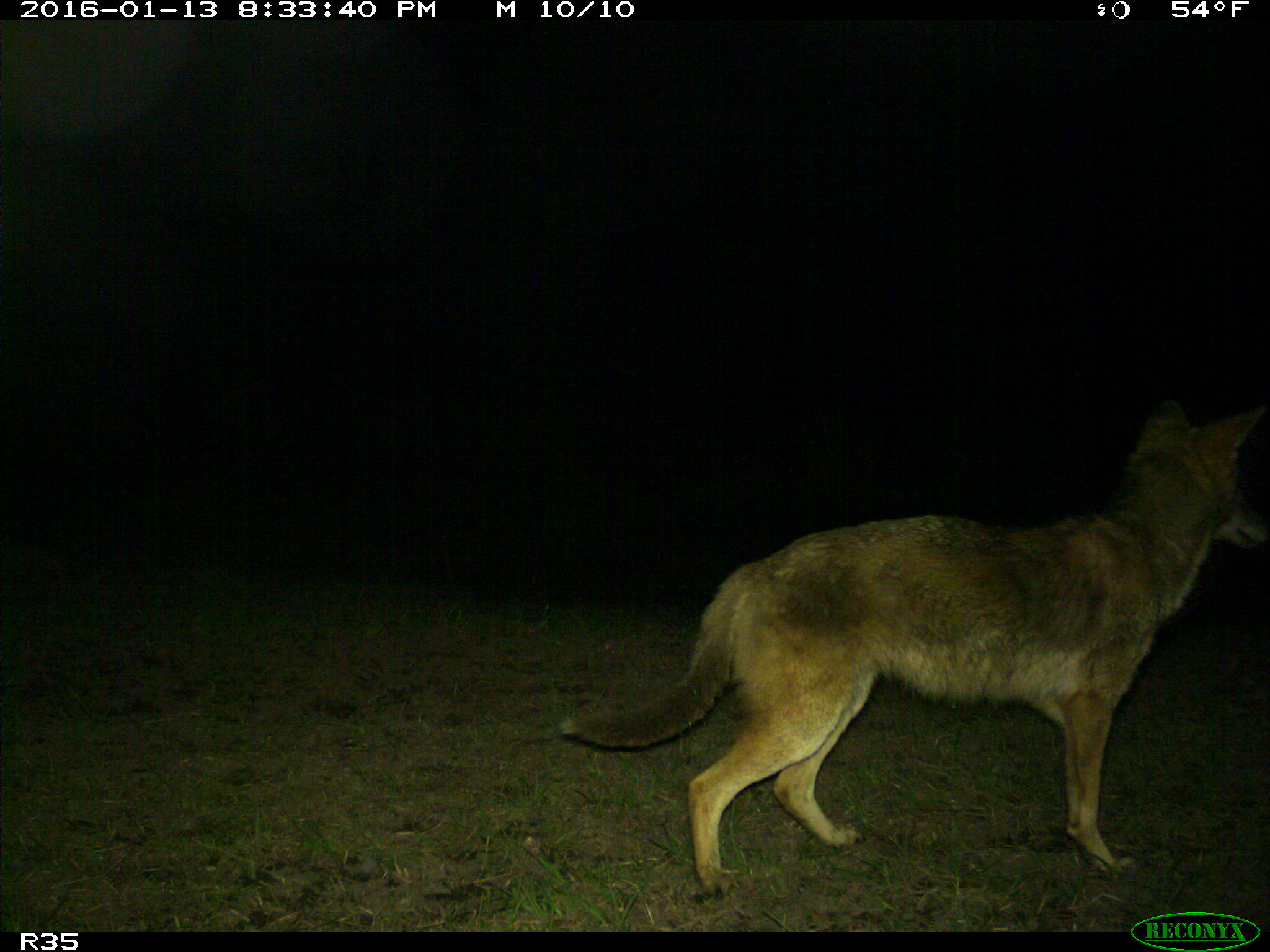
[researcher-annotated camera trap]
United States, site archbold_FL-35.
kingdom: Animalia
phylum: Chordata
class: Mammalia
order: Carnivora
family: Canidae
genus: Canis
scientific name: Canis latrans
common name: coyote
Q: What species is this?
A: Canis latrans (coyote).